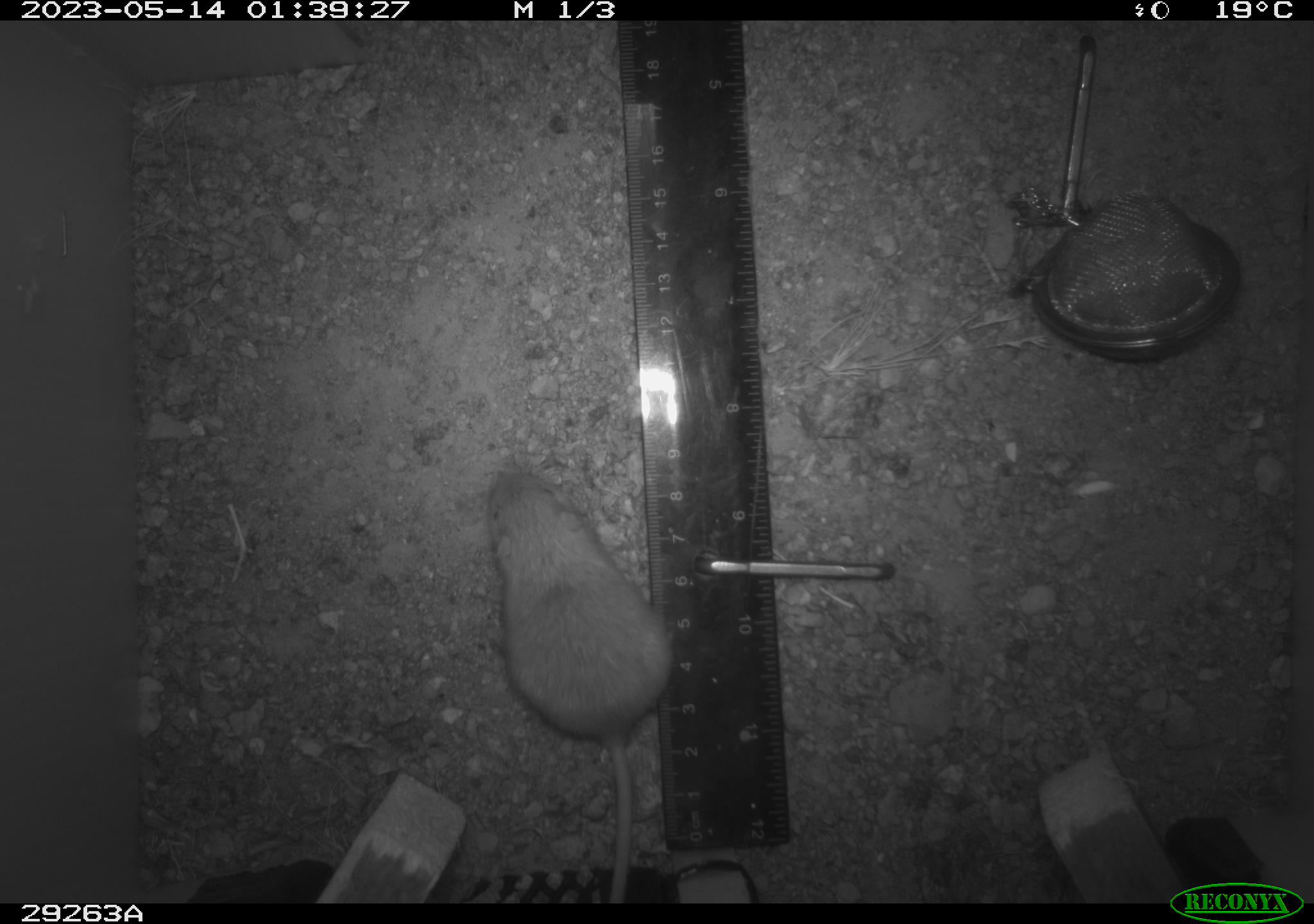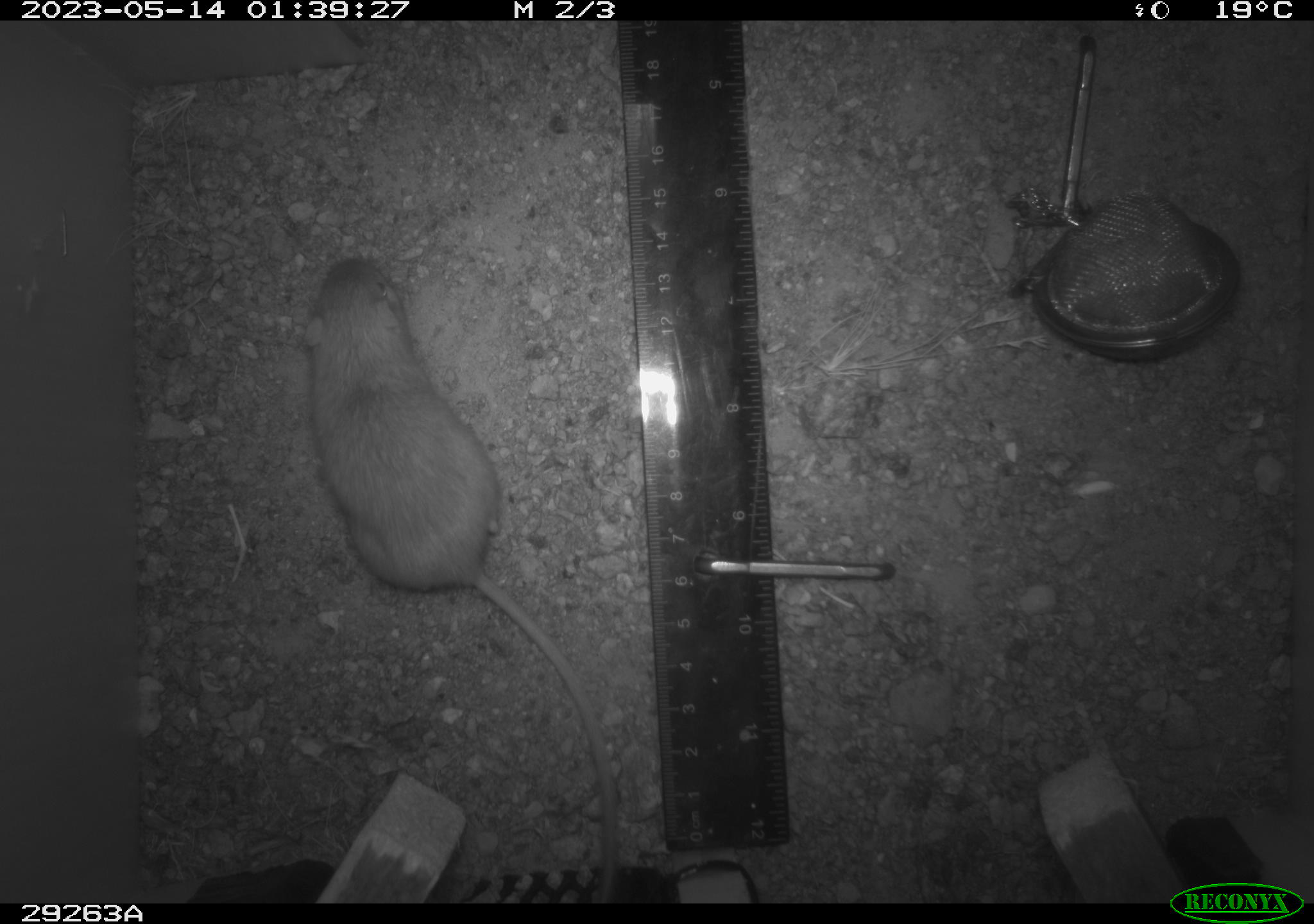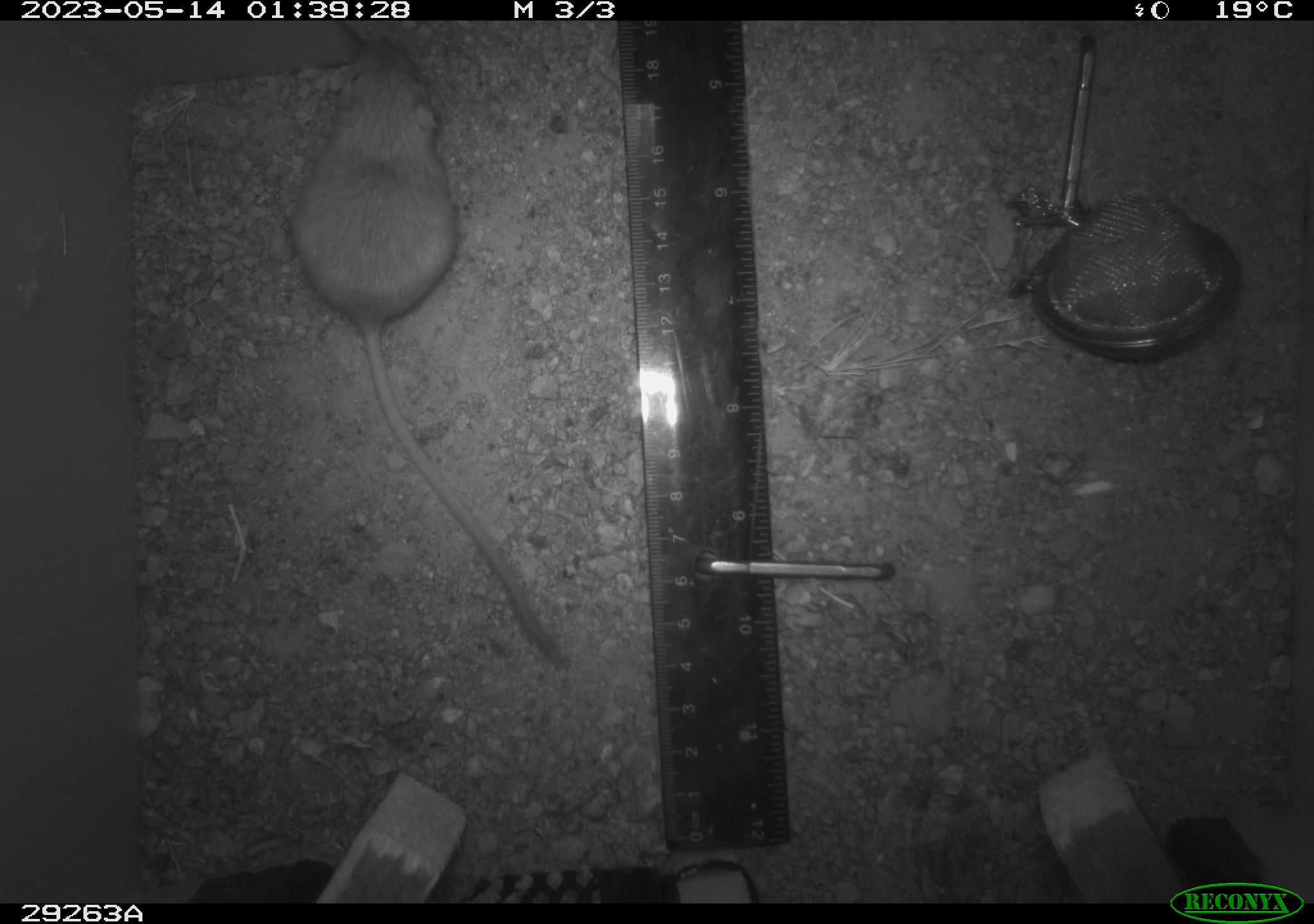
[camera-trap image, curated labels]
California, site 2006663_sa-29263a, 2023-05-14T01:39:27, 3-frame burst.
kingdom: Animalia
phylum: Chordata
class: Mammalia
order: Rodentia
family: Heteromyidae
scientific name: Heteromyidae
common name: kangaroo rats and pocket mice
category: heteromyidae family